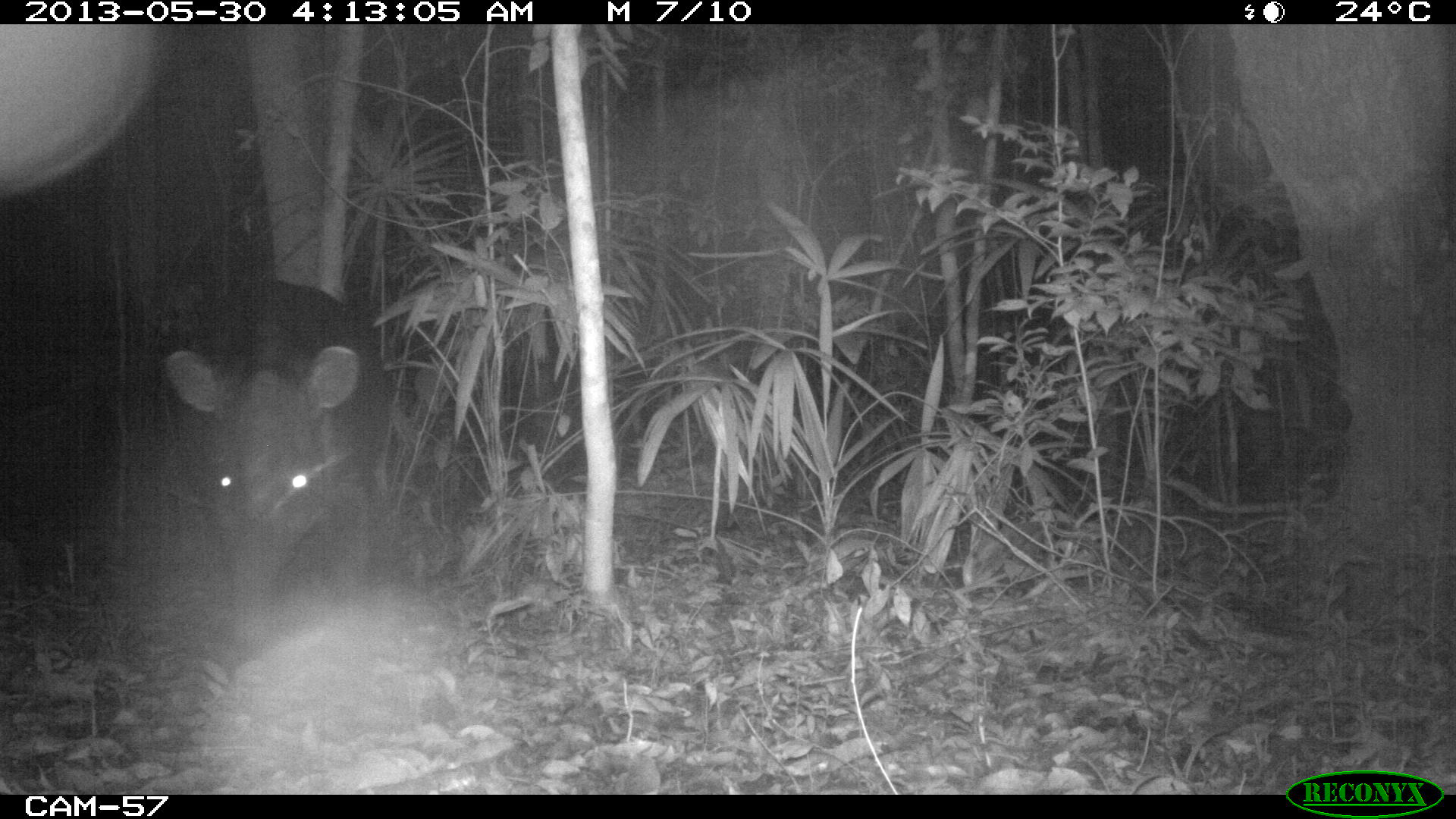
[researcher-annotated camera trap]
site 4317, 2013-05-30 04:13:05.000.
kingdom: Animalia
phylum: Chordata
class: Mammalia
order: Perissodactyla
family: Tapiridae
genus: Tapirus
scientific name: Tapirus bairdii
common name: baird's tapir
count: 1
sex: male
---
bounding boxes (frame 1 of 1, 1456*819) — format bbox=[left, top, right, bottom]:
tapirus bairdii: bbox=[155, 275, 392, 650]